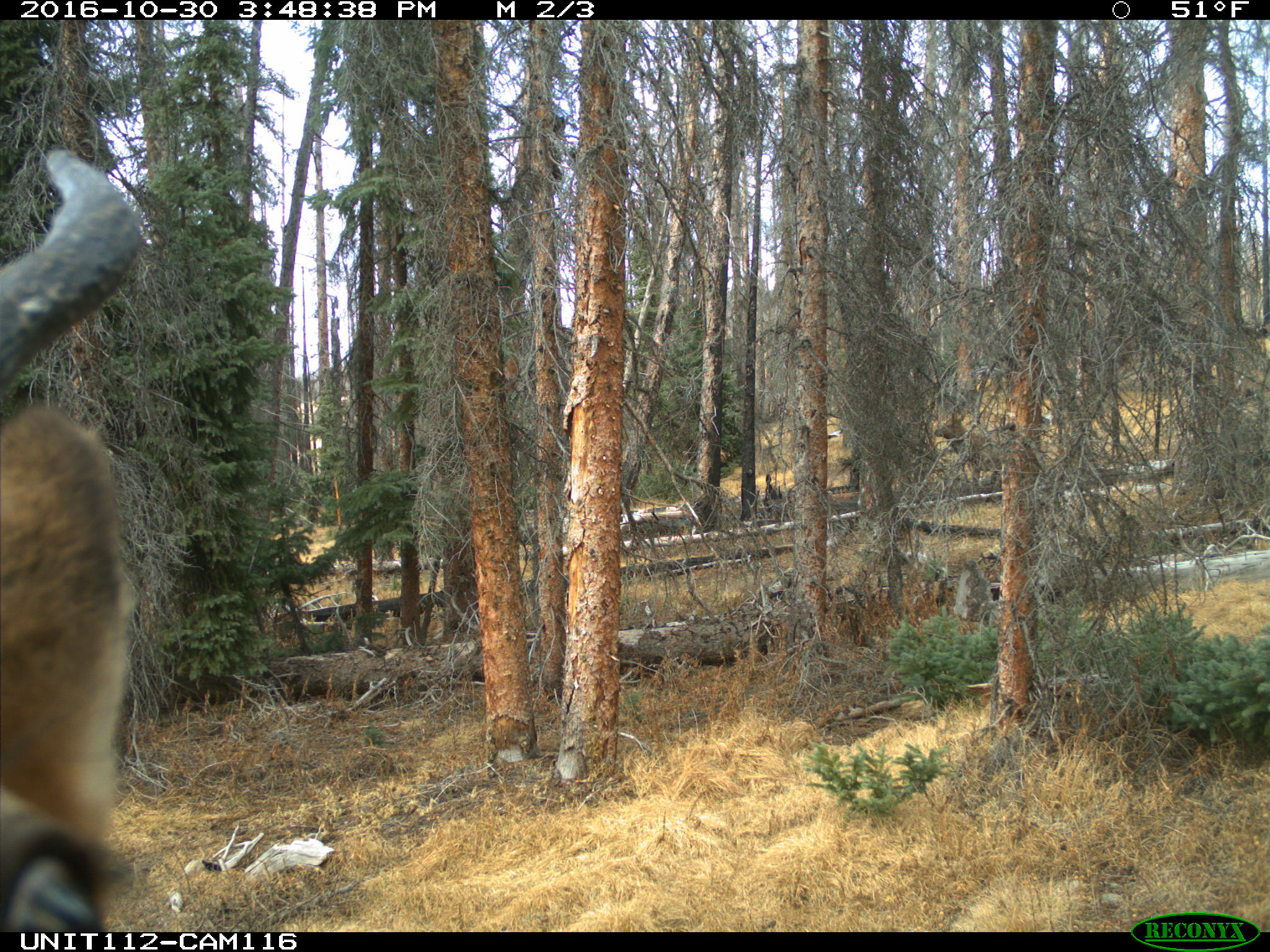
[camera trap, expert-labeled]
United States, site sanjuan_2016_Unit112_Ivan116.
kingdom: Animalia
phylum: Chordata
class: Mammalia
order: Artiodactyla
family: Cervidae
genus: Cervus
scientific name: Cervus elaphus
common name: red deer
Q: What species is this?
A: Cervus elaphus (red deer).